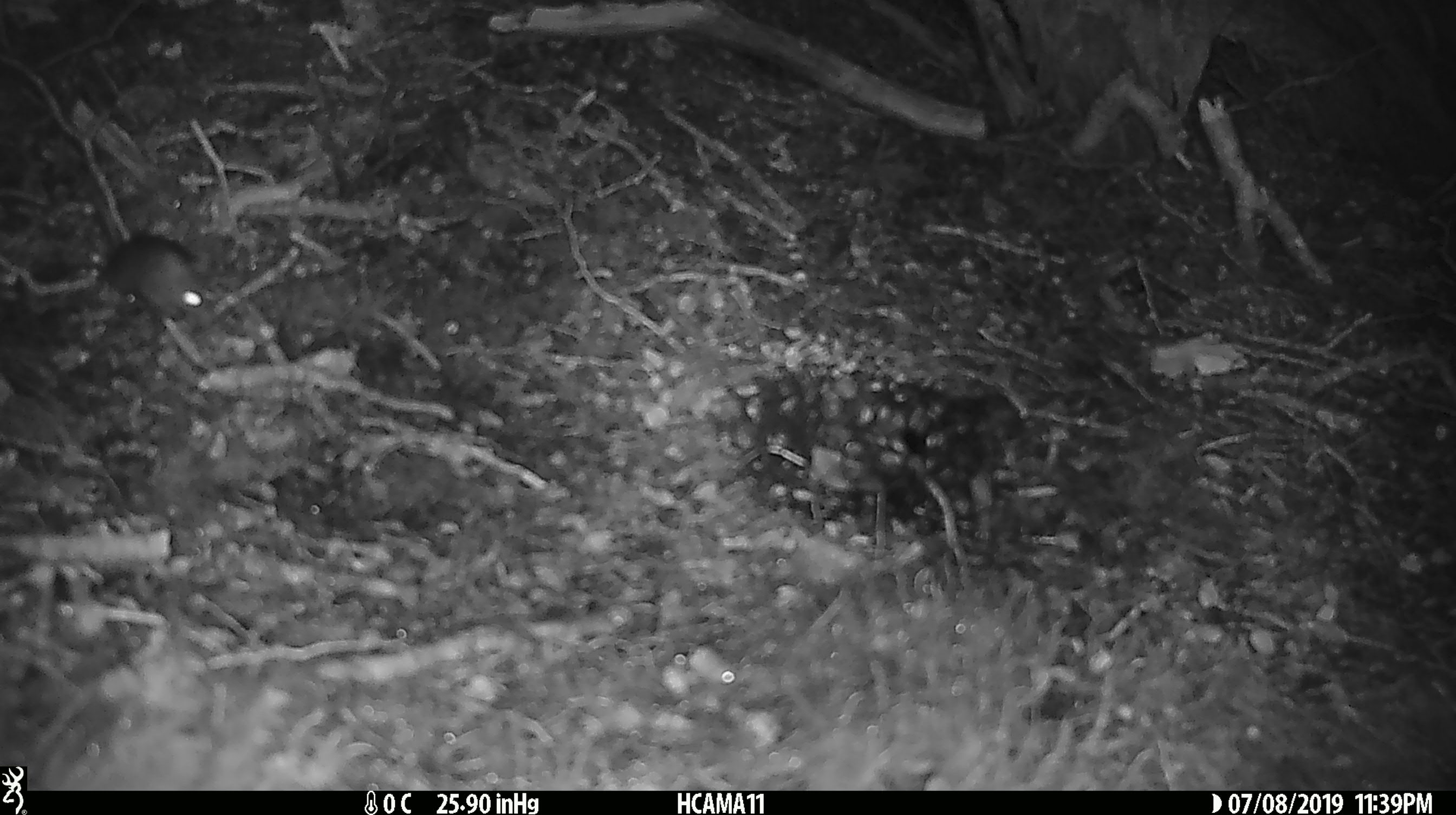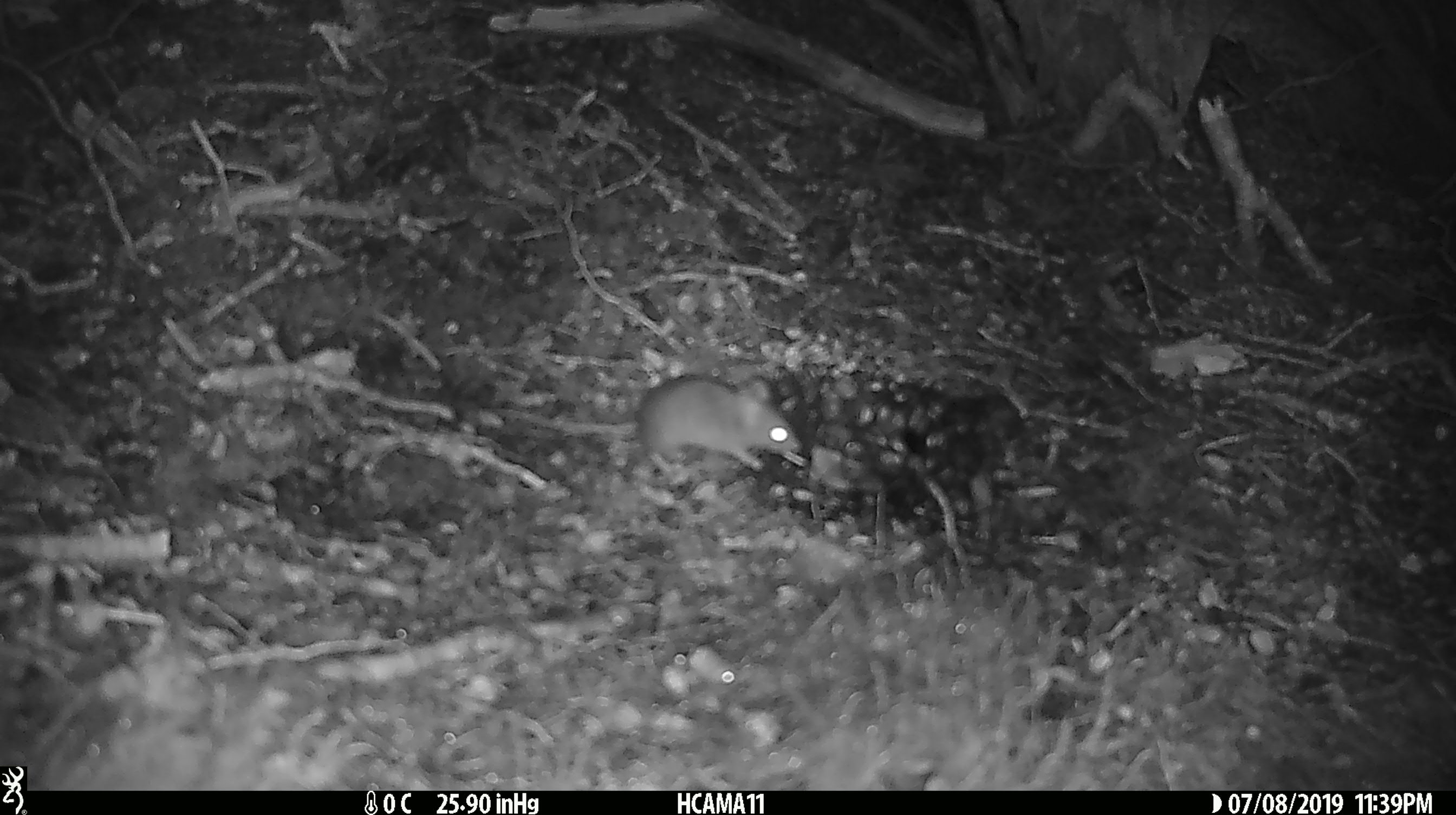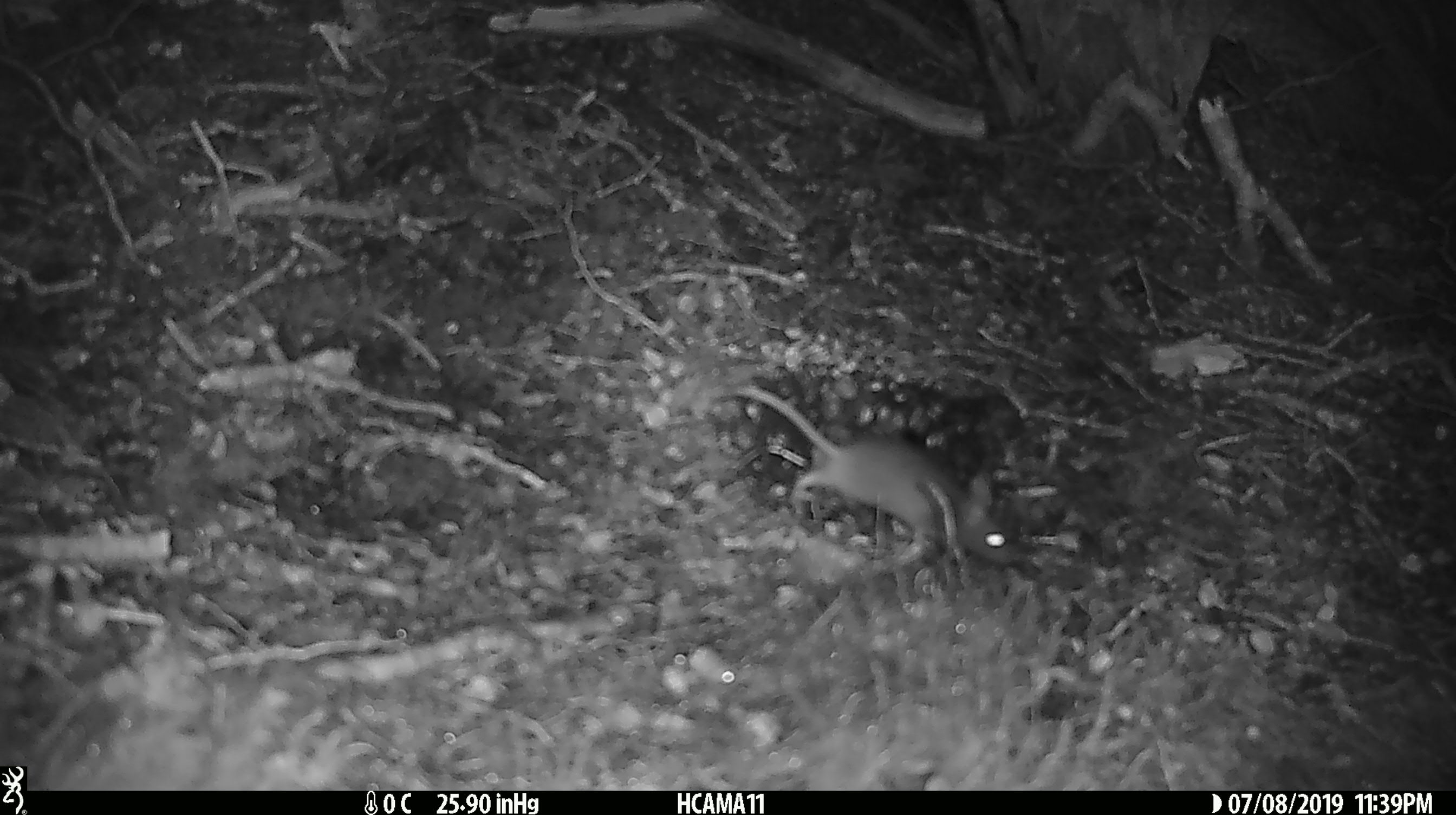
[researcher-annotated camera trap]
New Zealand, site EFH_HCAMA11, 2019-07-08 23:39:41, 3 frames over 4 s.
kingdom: Animalia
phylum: Chordata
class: Mammalia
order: Rodentia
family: Muridae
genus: Mus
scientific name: Mus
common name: mouse